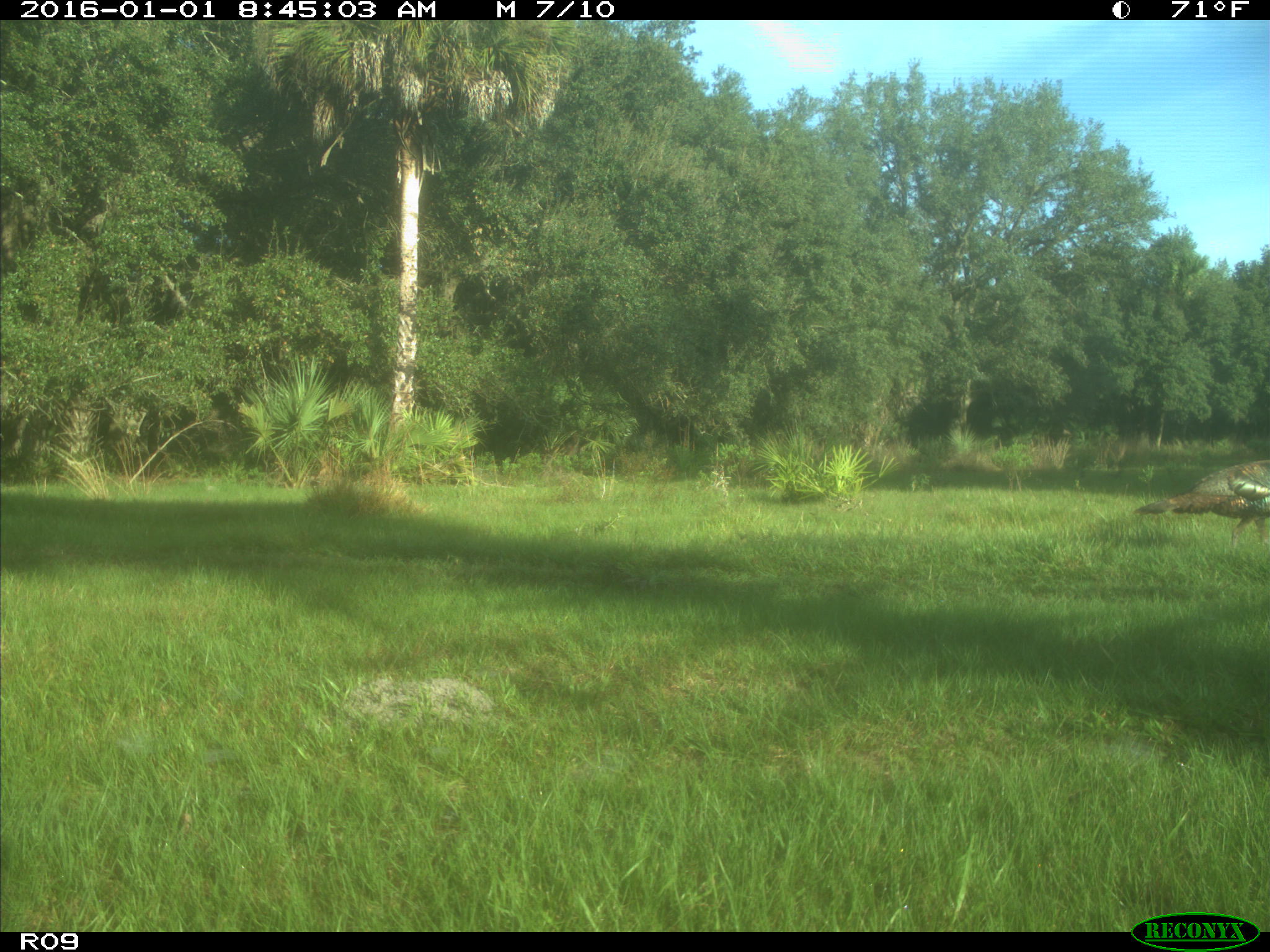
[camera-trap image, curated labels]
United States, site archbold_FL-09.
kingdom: Animalia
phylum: Chordata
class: Aves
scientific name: Aves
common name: birds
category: unidentified bird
Unidentified bird (birds) (Aves).